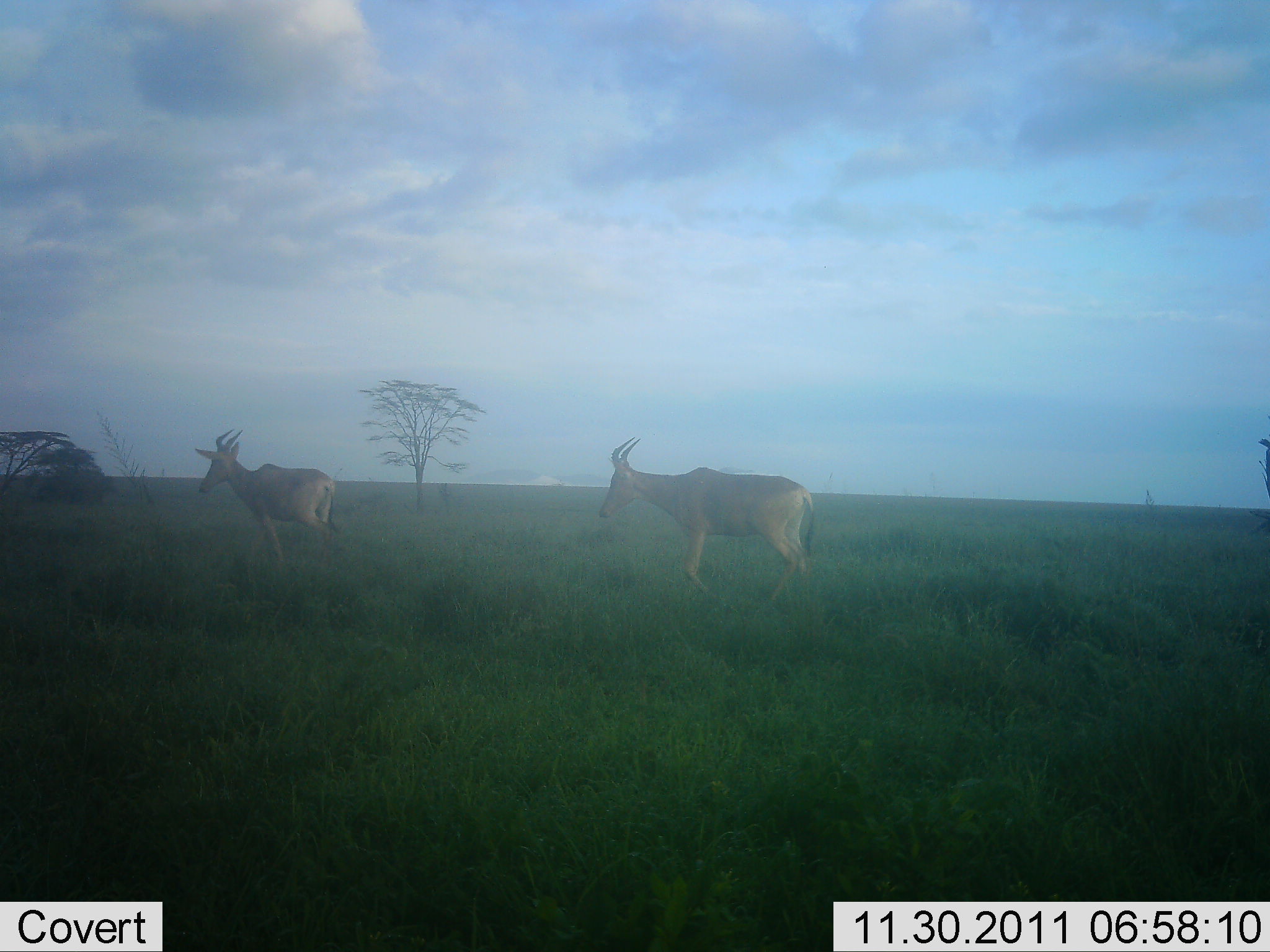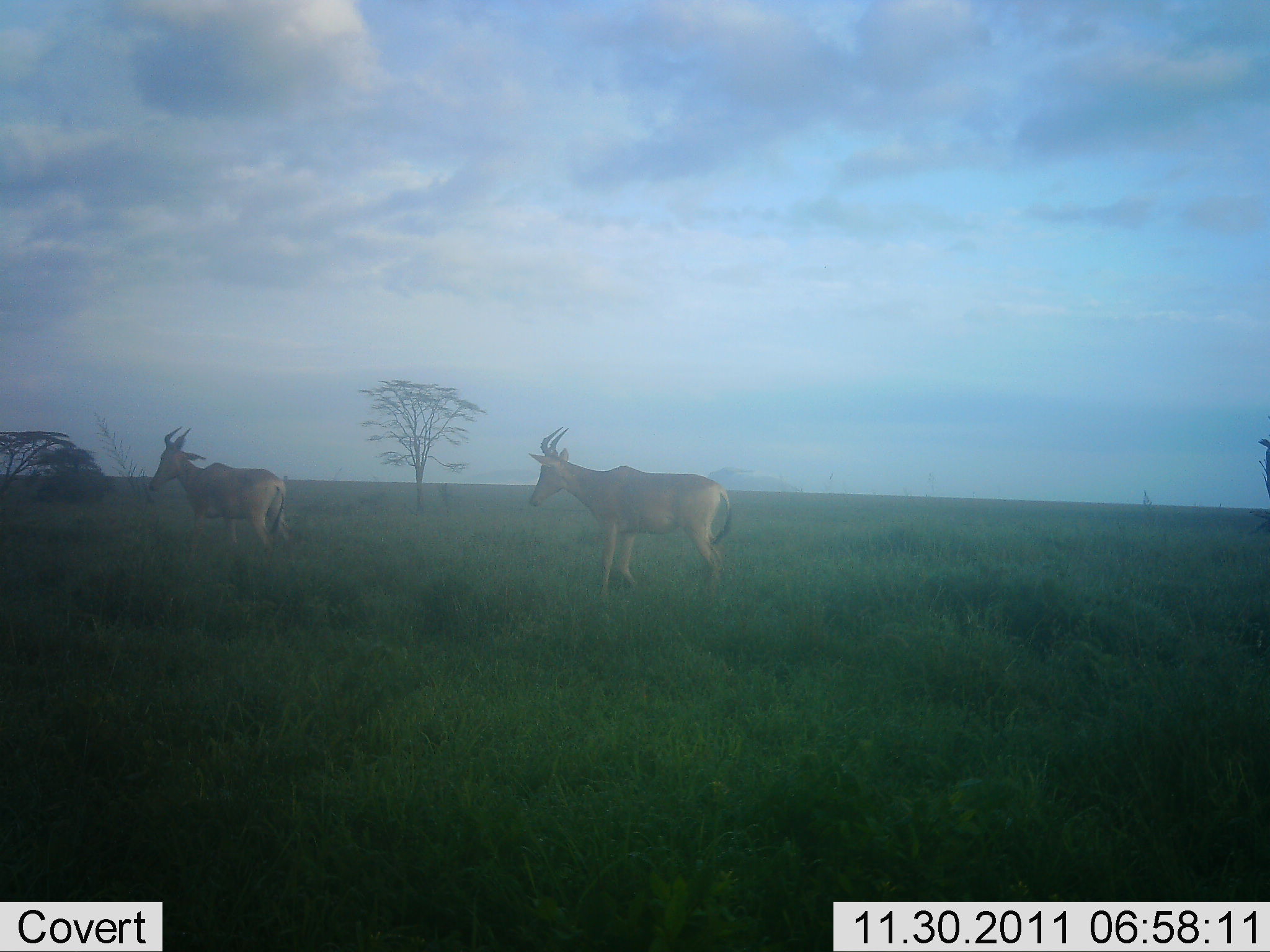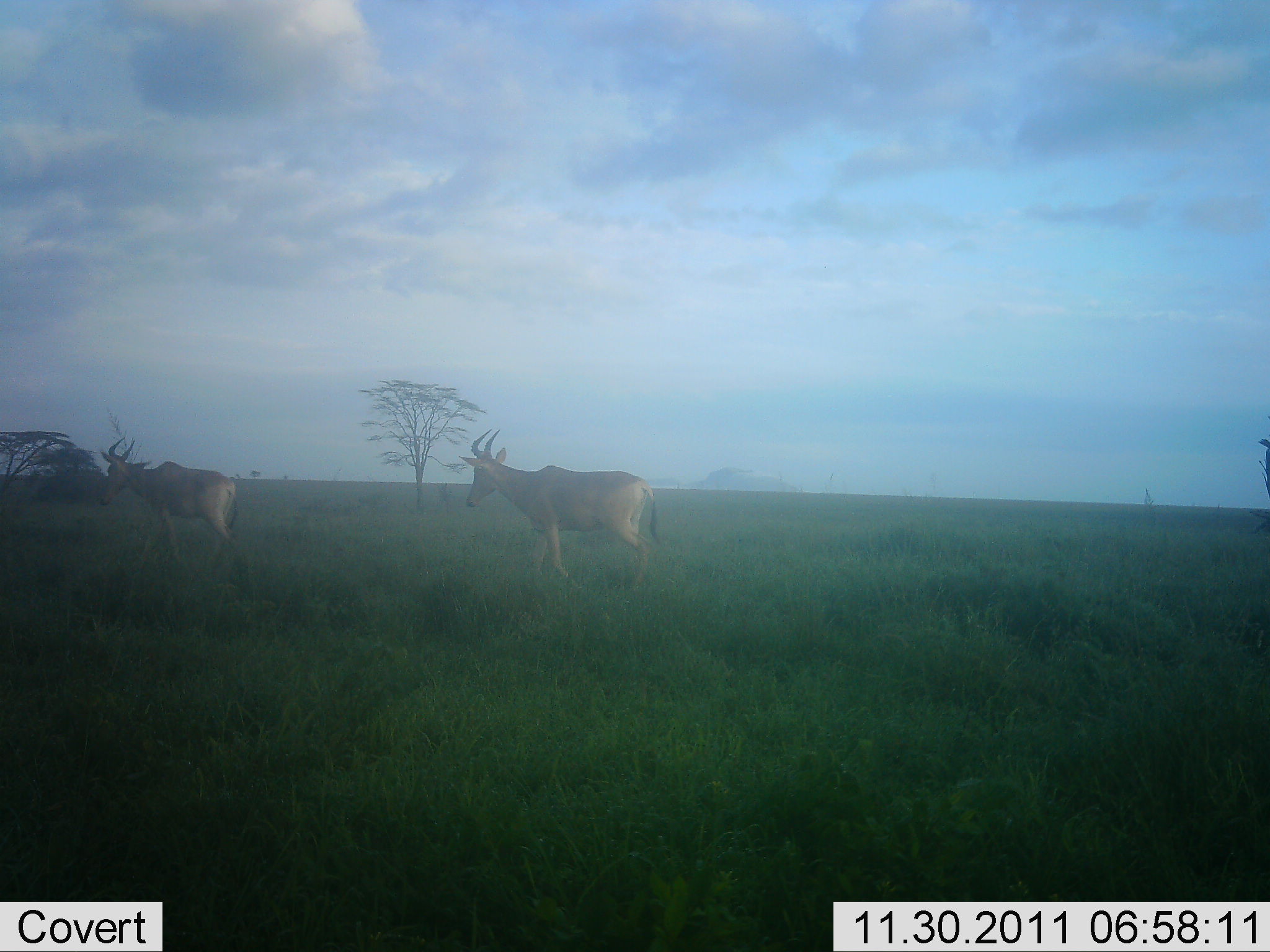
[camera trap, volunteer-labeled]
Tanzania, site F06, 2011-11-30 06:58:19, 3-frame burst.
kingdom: Animalia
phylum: Chordata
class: Mammalia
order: Artiodactyla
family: Bovidae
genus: Alcelaphus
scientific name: Alcelaphus buselaphus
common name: hartebeest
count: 2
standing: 8%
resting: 0%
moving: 100%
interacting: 0%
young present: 0%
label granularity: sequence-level